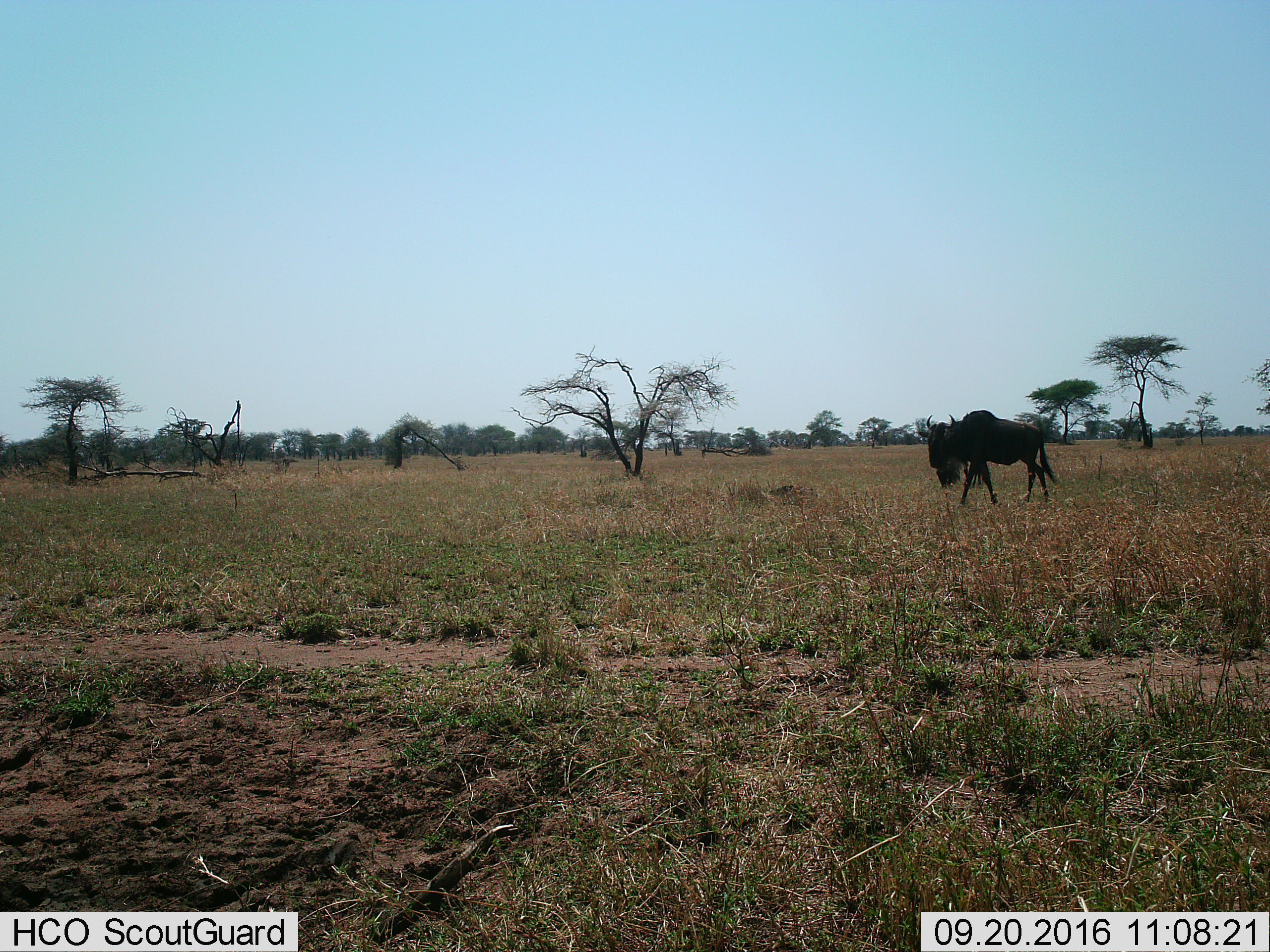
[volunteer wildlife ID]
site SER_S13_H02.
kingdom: Animalia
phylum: Chordata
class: Mammalia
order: Artiodactyla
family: Bovidae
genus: Connochaetes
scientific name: Connochaetes taurinus taurinus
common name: blue wildebeest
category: wildebeestblue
Wildebeestblue (blue wildebeest) (Connochaetes taurinus taurinus), count 1. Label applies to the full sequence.